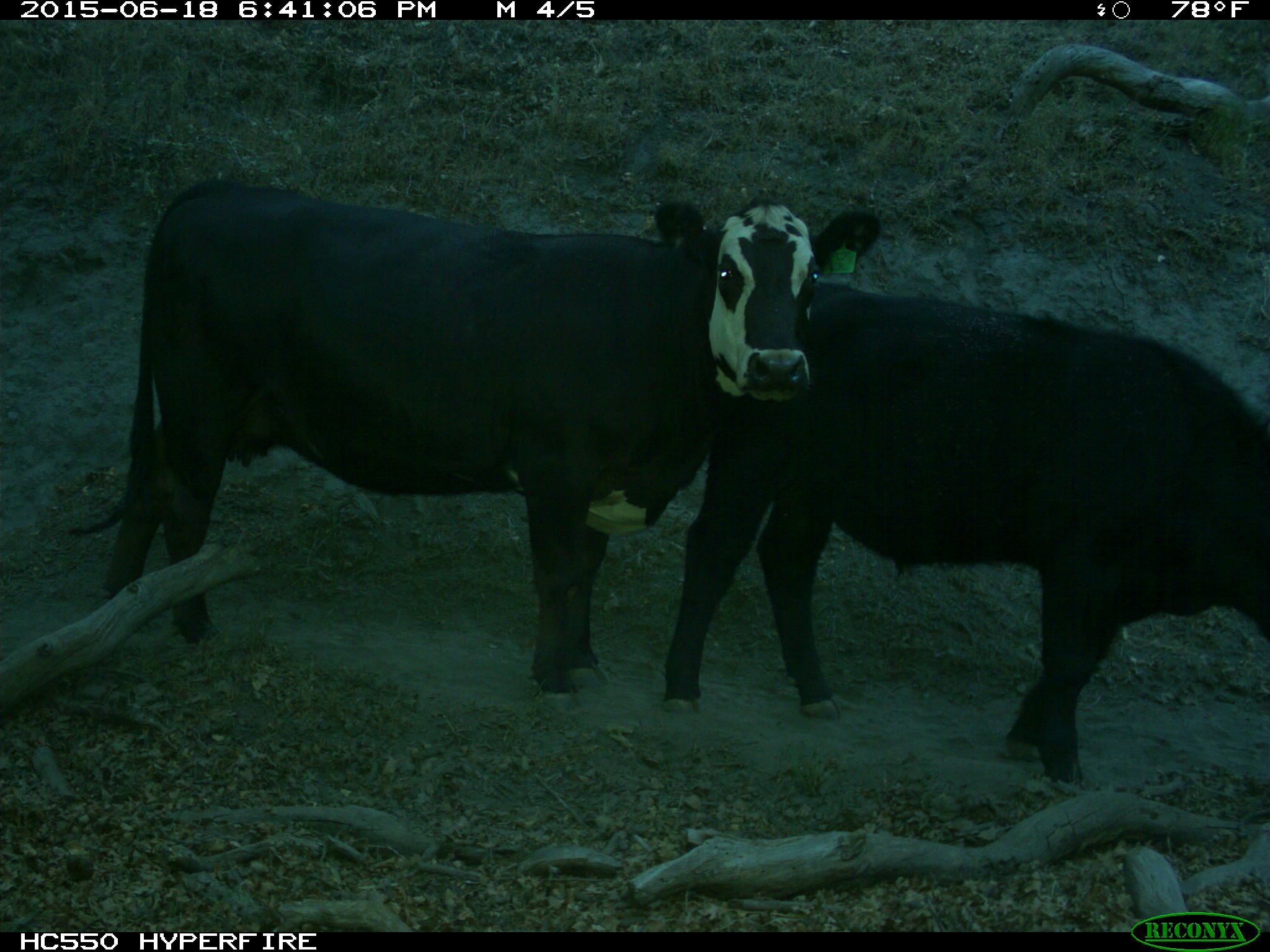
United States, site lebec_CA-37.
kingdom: Animalia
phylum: Chordata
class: Mammalia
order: Artiodactyla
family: Bovidae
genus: Bos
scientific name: Bos taurus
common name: domestic cow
Bos taurus (domestic cow).